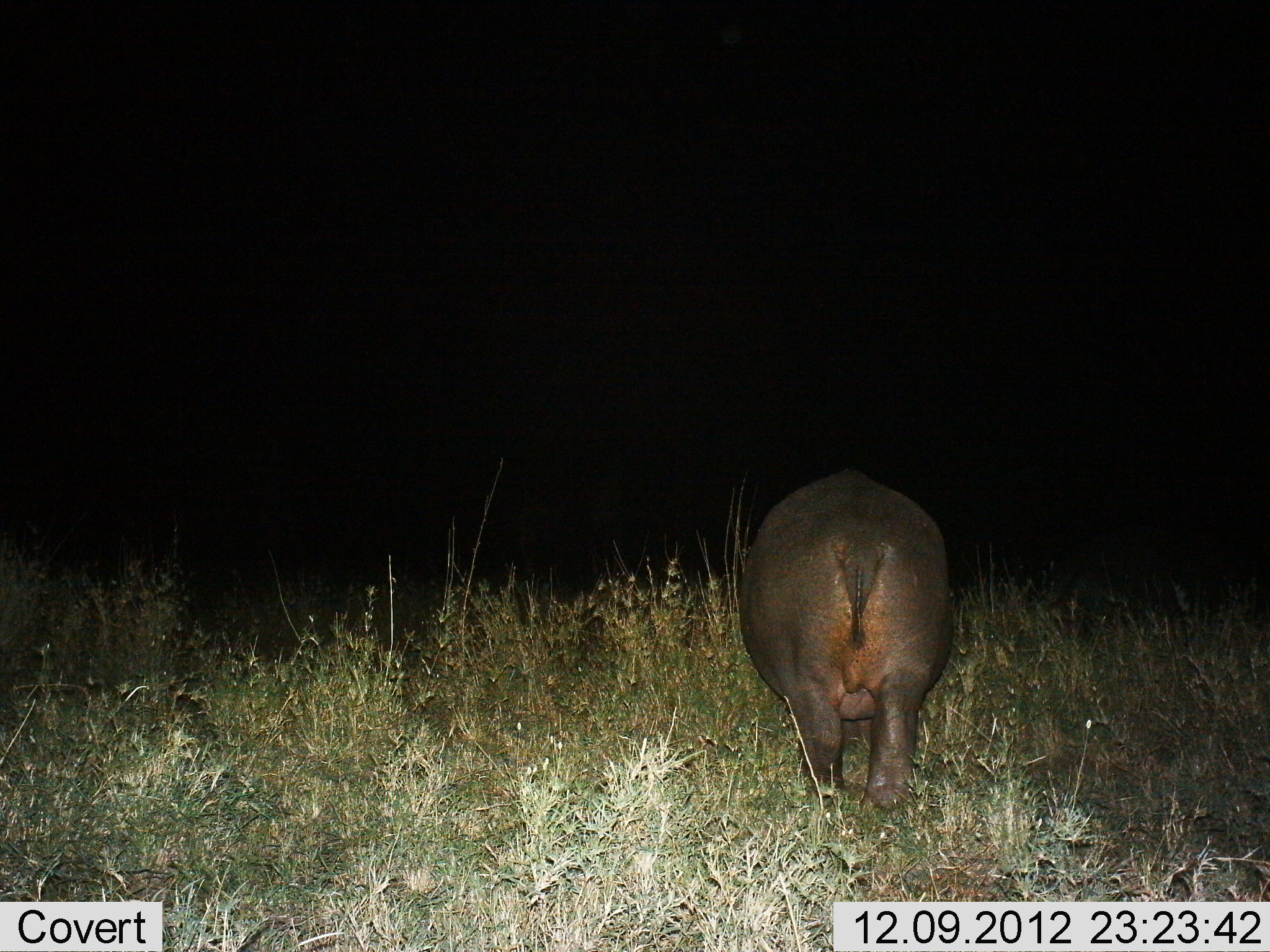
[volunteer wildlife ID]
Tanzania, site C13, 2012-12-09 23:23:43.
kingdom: Animalia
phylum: Chordata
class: Mammalia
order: Artiodactyla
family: Hippopotamidae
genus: Hippopotamus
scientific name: Hippopotamus amphibius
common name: hippopotamus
Hippopotamus (Hippopotamus amphibius), count 1. Behavior (volunteer vote fractions): standing 70%, resting 0%, moving 30%, interacting 0%. Young present (vote fraction): 0%. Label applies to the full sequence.